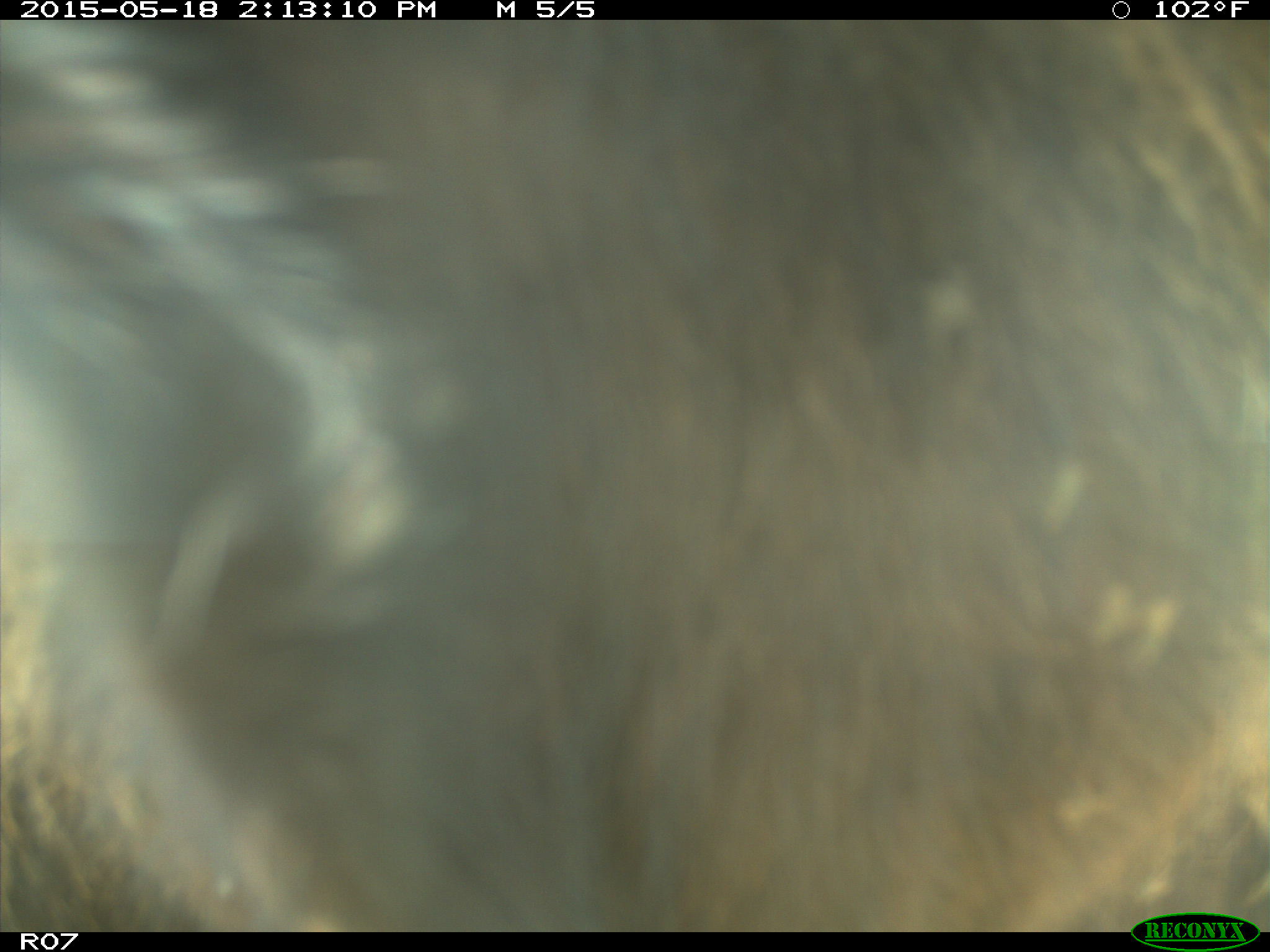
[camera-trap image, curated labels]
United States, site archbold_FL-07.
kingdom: Animalia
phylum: Chordata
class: Mammalia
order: Artiodactyla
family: Bovidae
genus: Bos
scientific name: Bos taurus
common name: domestic cow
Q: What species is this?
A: Bos taurus (domestic cow).